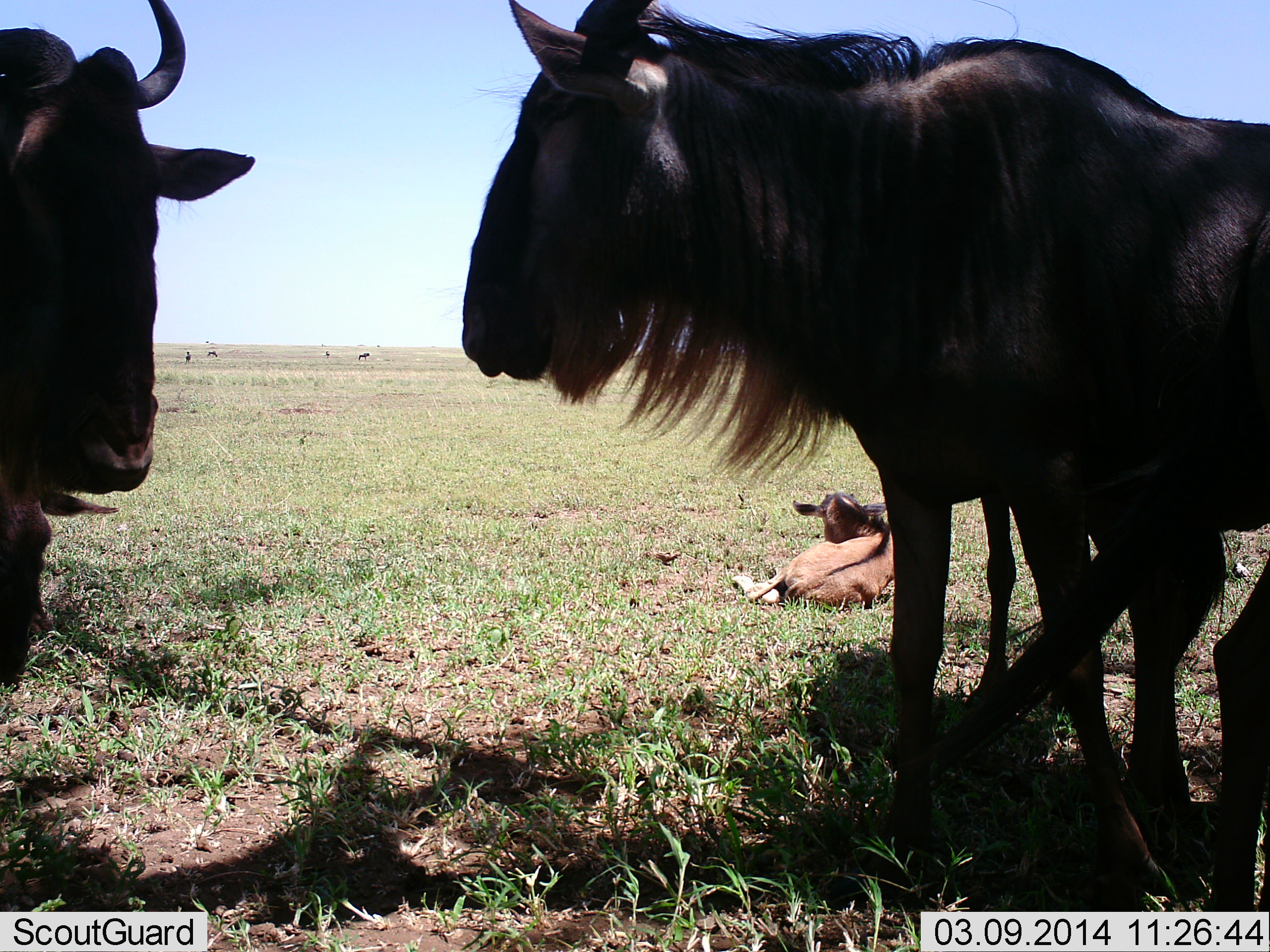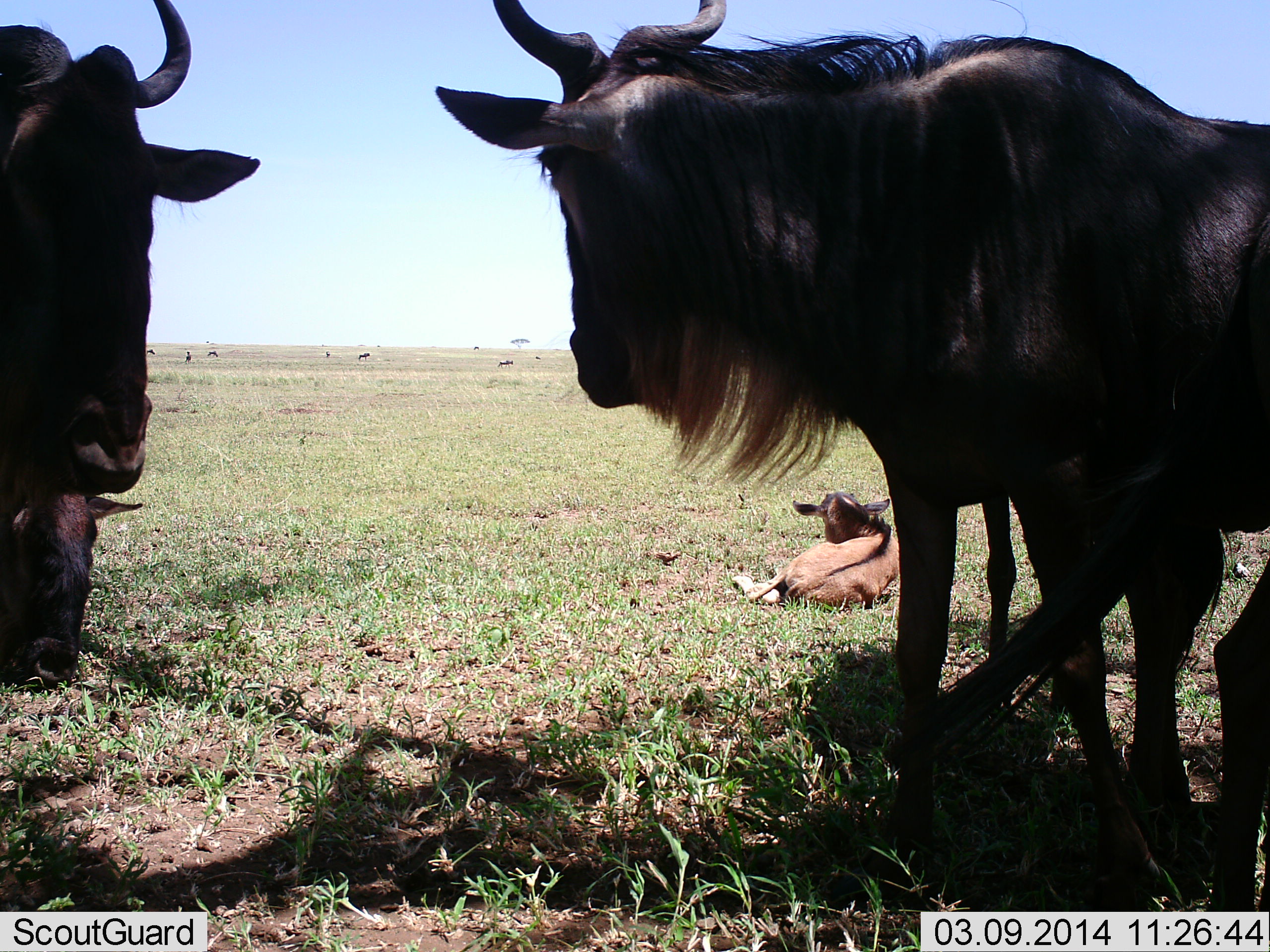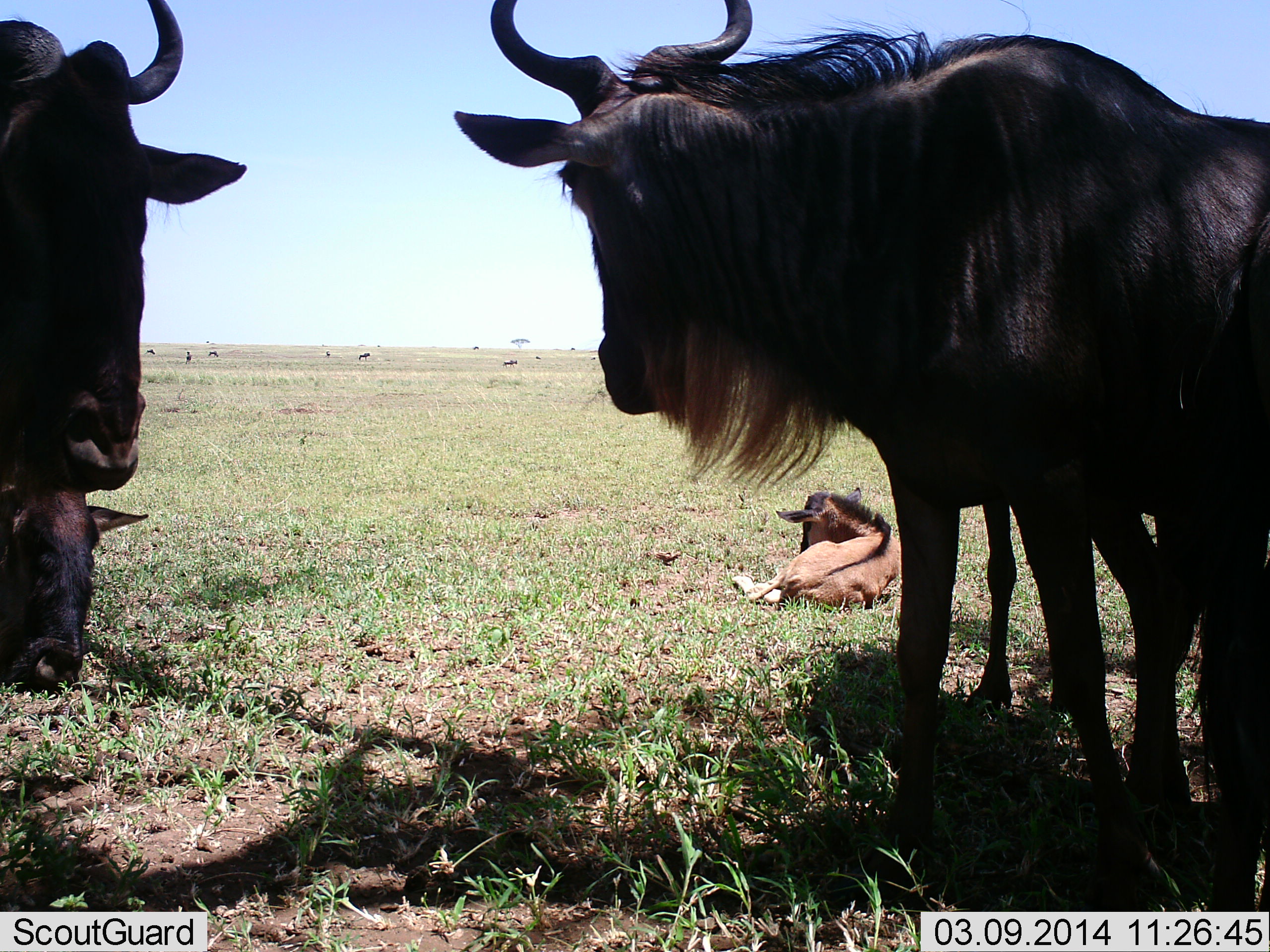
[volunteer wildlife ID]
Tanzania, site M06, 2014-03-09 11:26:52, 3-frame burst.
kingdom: Animalia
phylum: Chordata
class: Mammalia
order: Artiodactyla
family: Bovidae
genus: Connochaetes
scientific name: Connochaetes taurinus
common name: blue wildebeest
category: wildebeest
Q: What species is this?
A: Wildebeest (blue wildebeest) (Connochaetes taurinus).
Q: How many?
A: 4.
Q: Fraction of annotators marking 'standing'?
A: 80%.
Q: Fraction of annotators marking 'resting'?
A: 80%.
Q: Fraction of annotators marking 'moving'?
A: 10%.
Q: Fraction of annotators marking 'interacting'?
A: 0%.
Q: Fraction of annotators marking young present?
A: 80%.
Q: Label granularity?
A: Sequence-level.